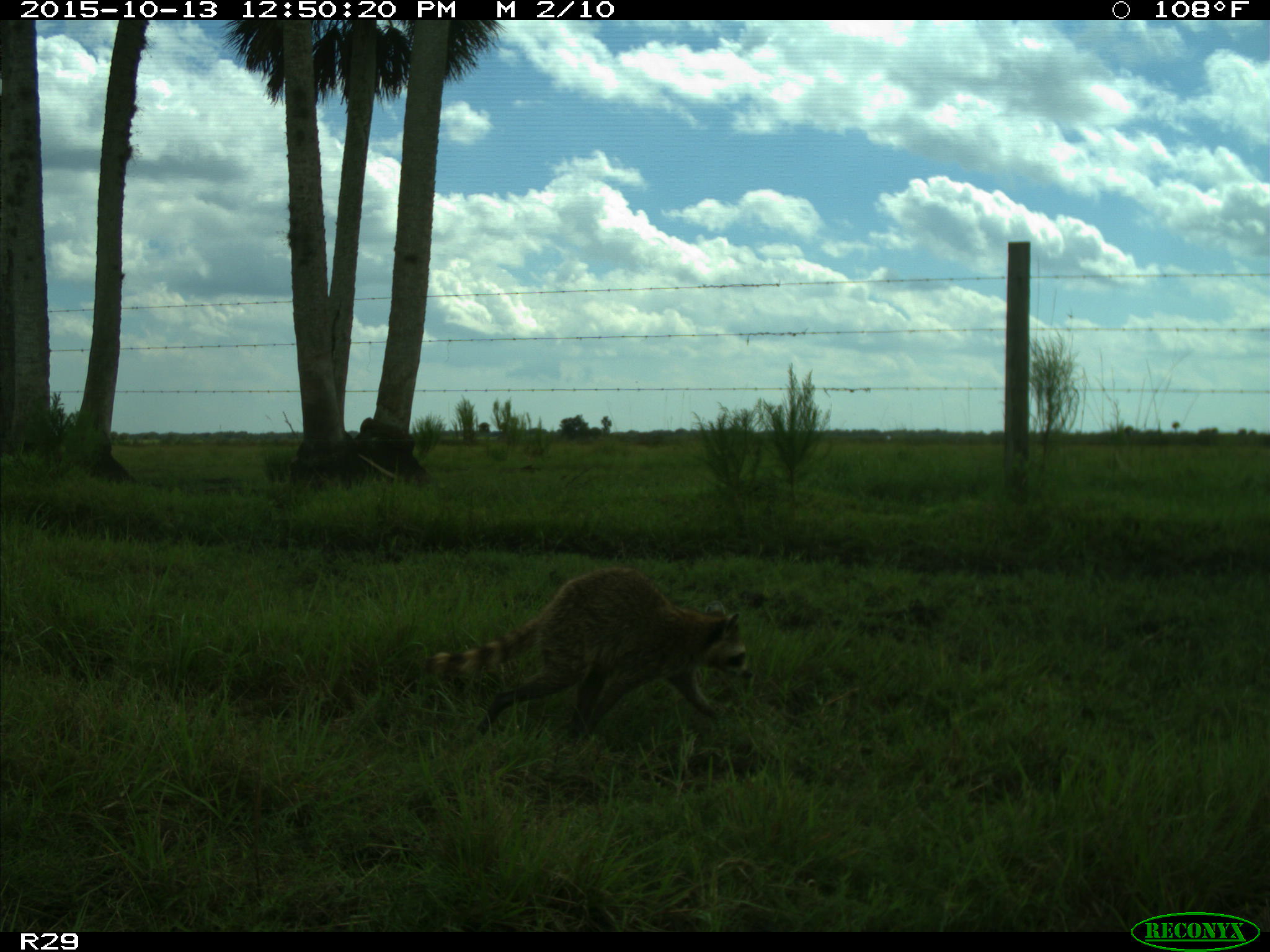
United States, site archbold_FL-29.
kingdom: Animalia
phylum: Chordata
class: Mammalia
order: Carnivora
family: Procyonidae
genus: Procyon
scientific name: Procyon lotor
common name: common raccoon